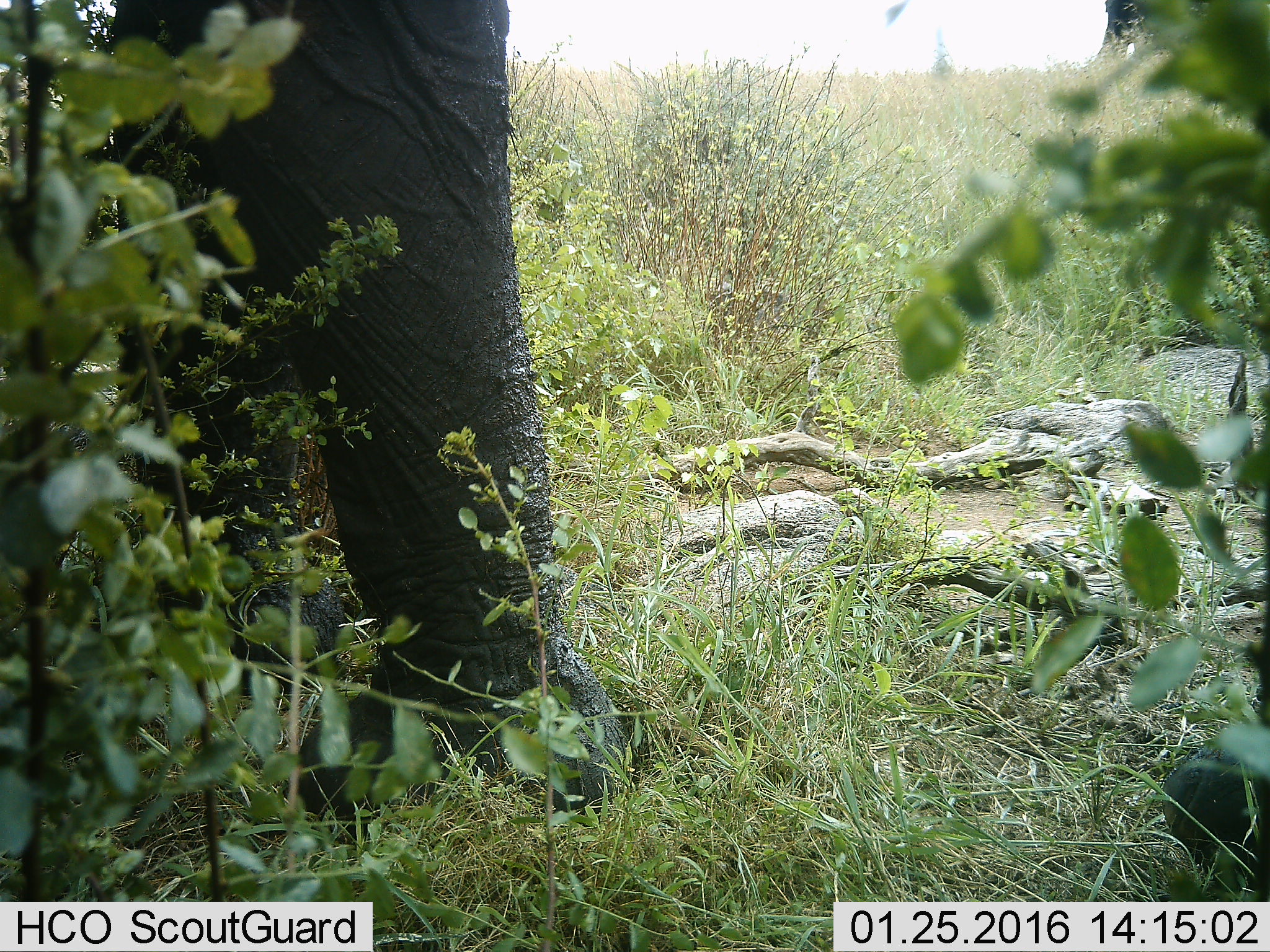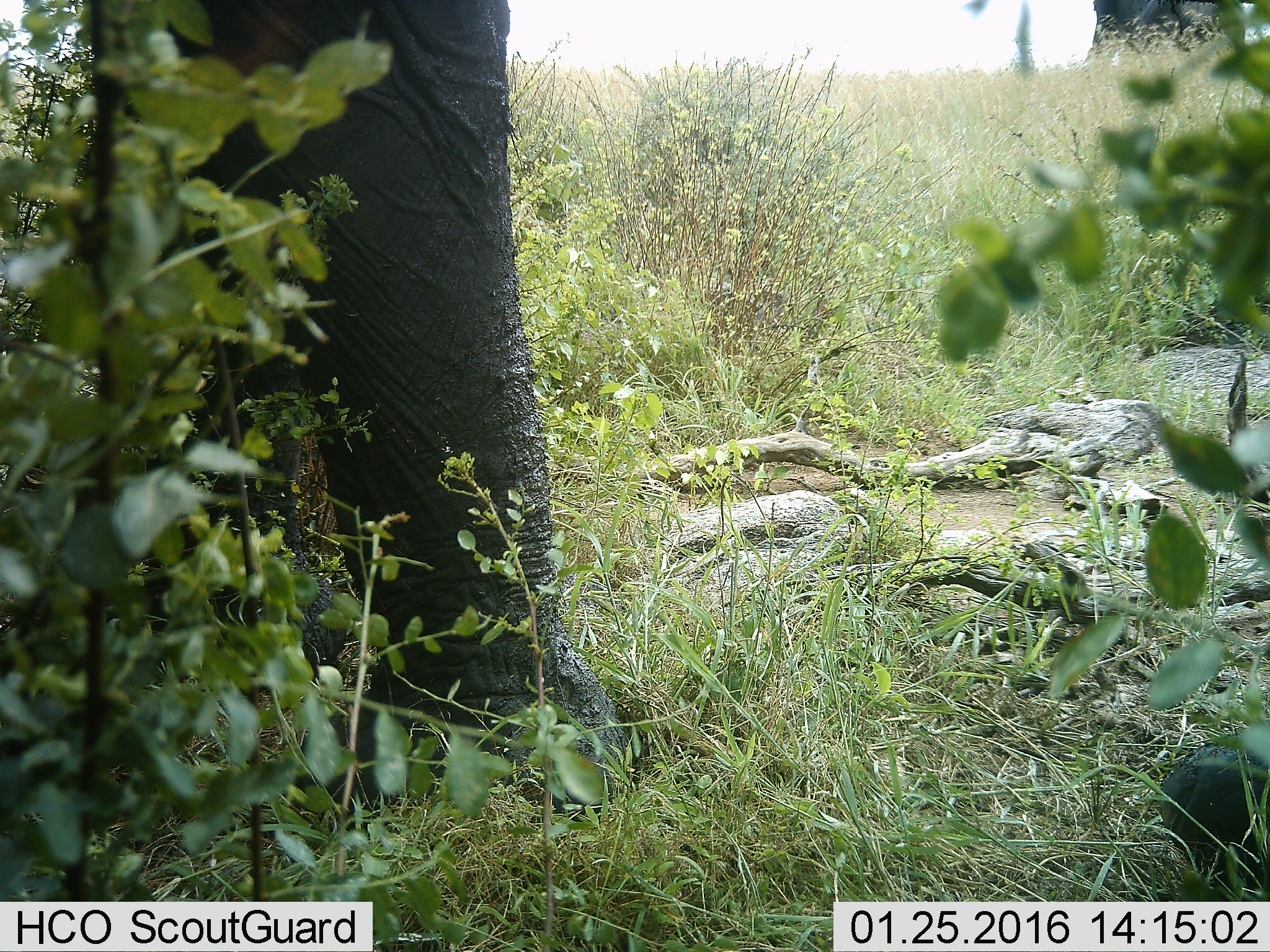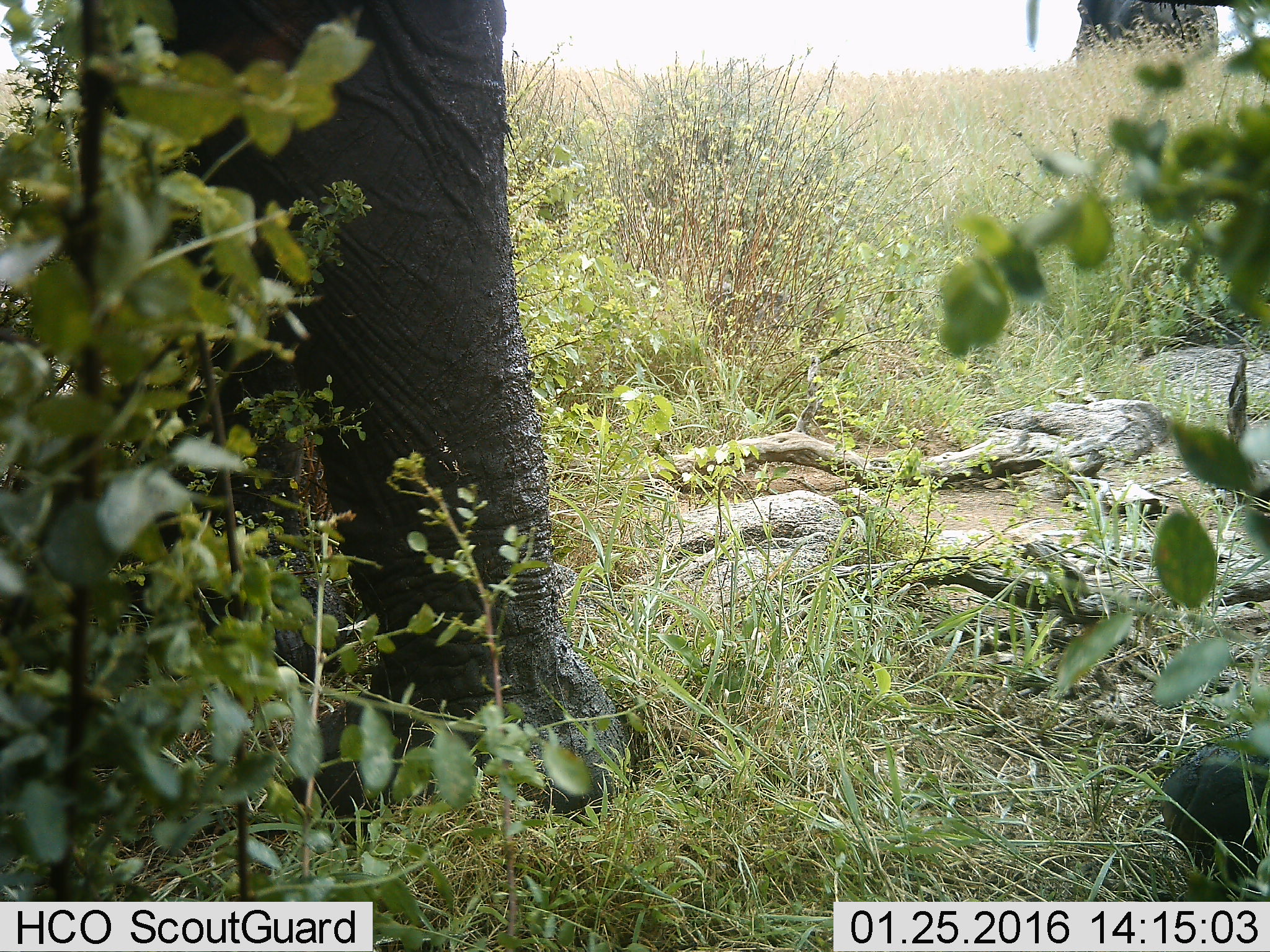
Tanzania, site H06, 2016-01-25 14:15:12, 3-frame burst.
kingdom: Animalia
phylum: Chordata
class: Mammalia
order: Proboscidea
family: Elephantidae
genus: Loxodonta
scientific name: Loxodonta africana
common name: african bush elephant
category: elephant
Elephant (african bush elephant) (Loxodonta africana), count 1. Behavior (volunteer vote fractions): standing 100%, resting 0%, moving 0%, interacting 0%. Young present (vote fraction): 0%. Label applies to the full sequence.